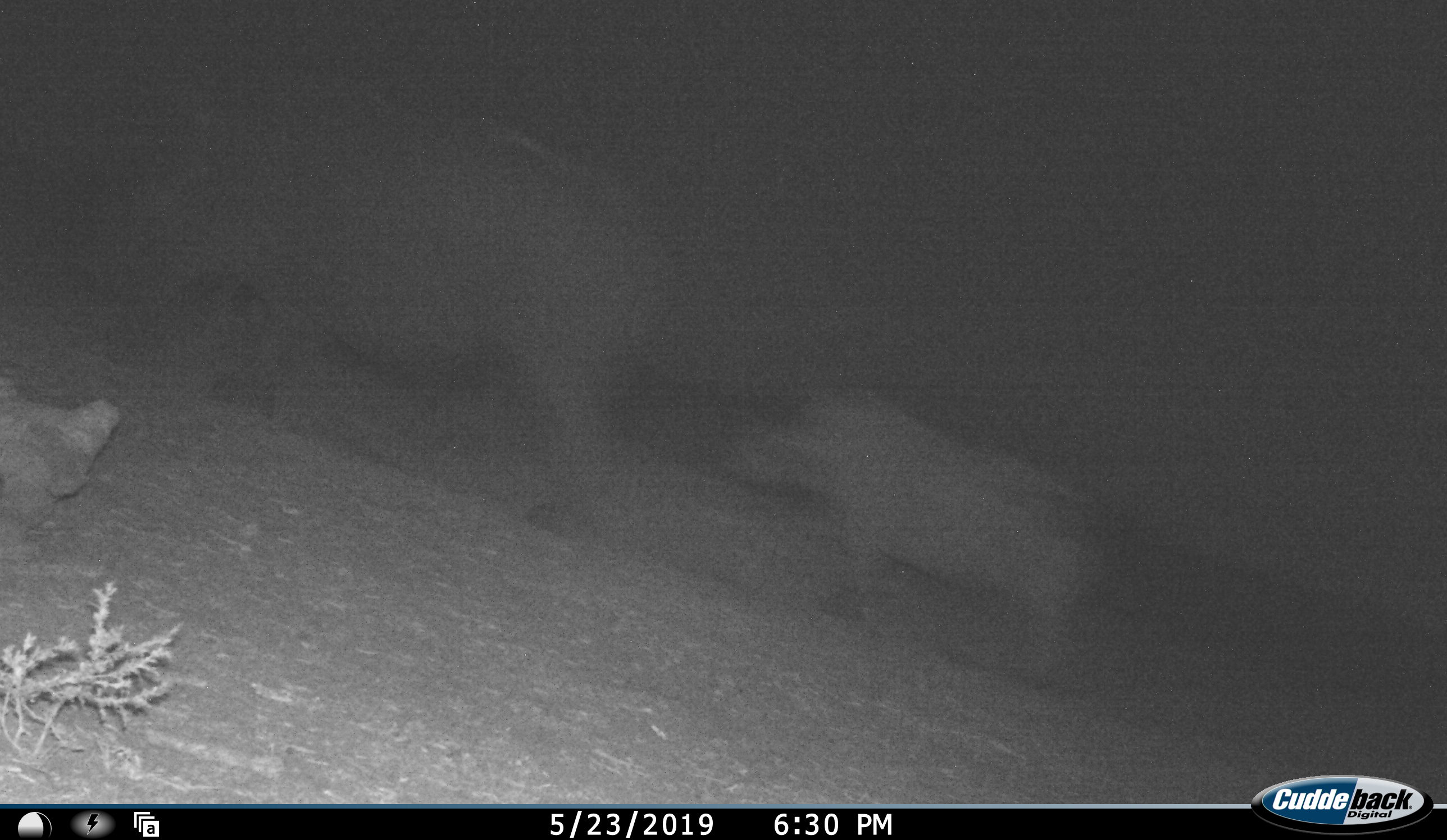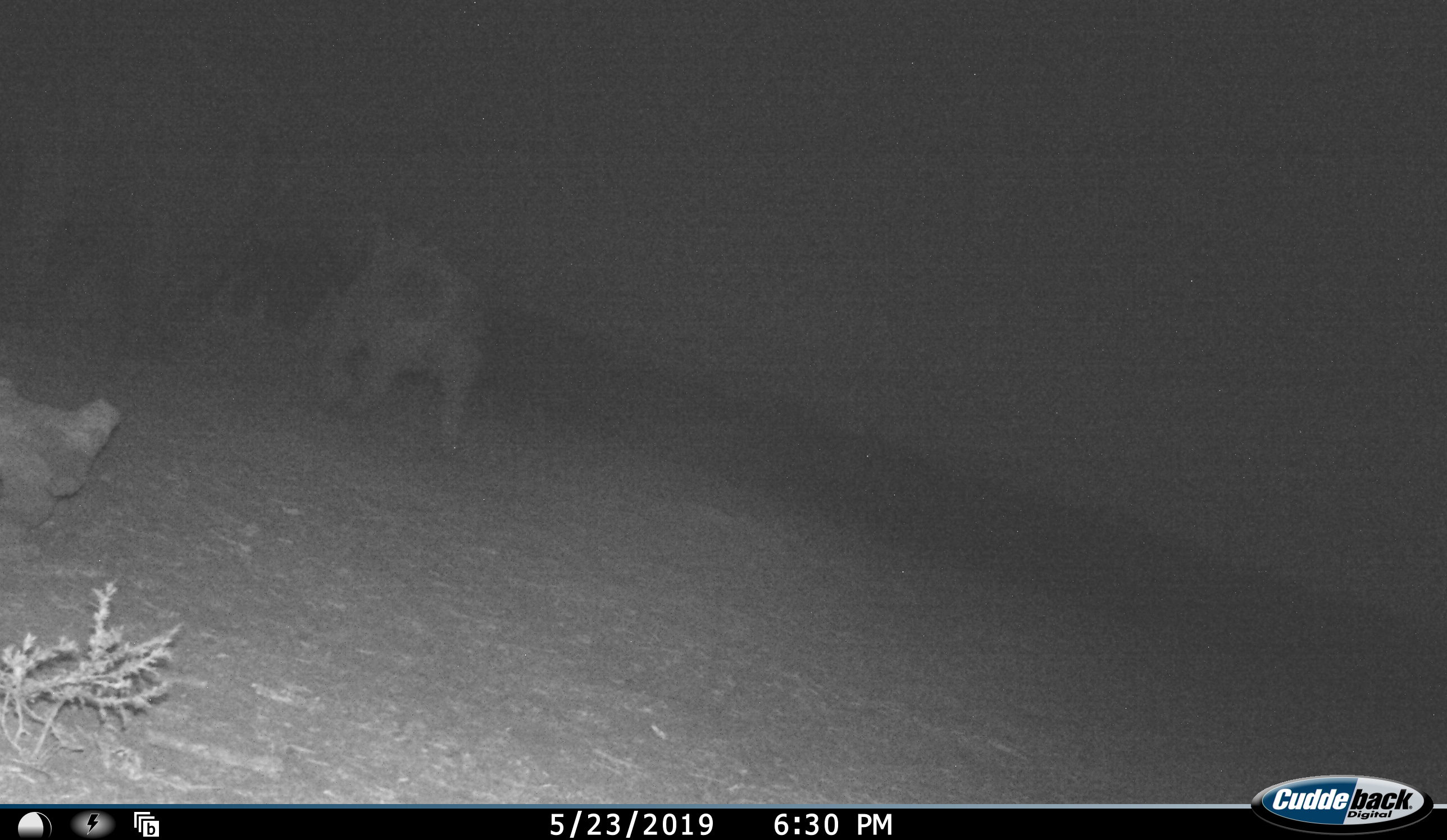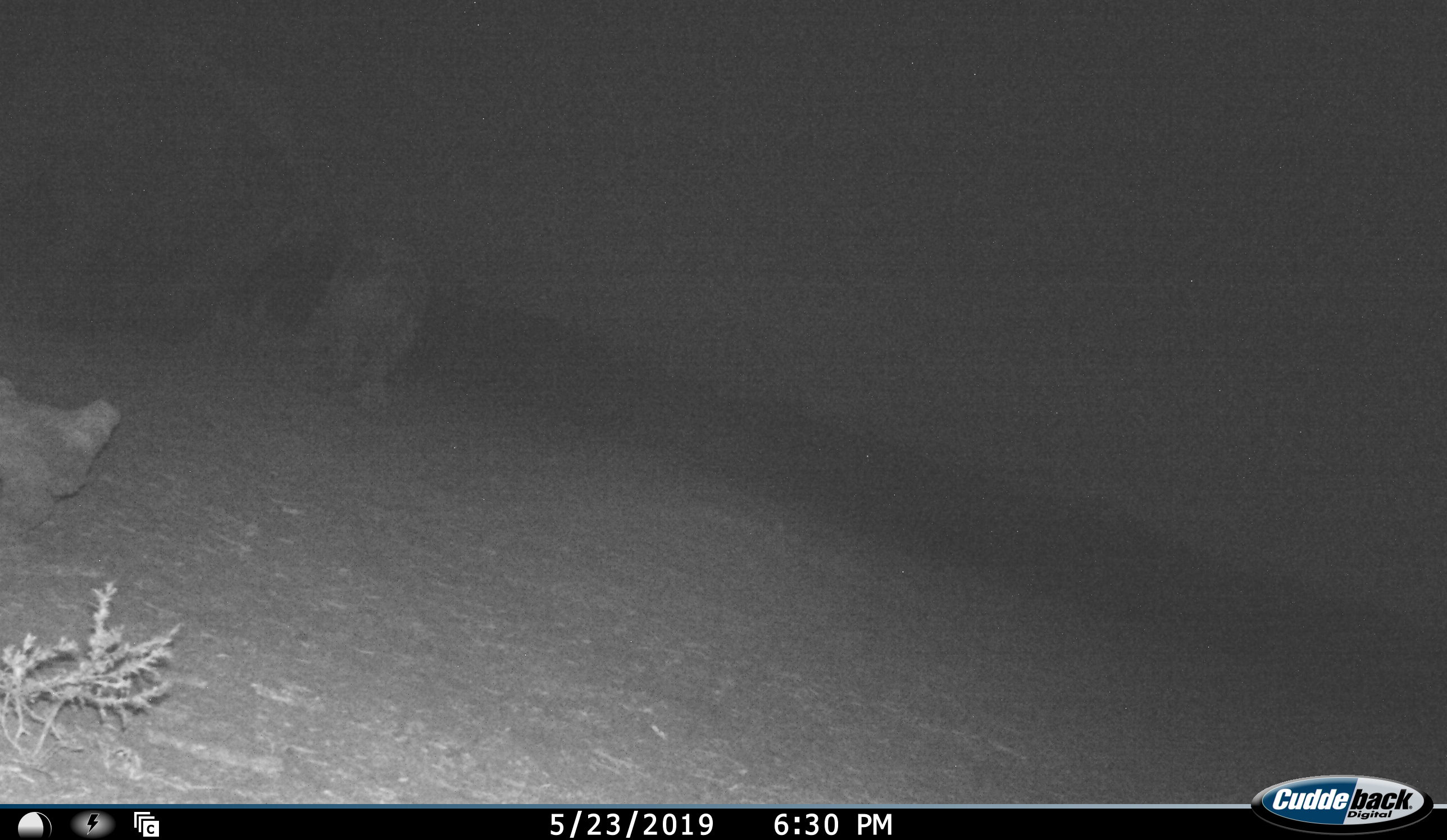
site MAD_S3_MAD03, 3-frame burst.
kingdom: Animalia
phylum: Chordata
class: Mammalia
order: Perissodactyla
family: Rhinocerotidae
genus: Ceratotherium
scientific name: Ceratotherium simum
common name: white rhinoceros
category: rhinoceroswhite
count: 2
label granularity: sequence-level